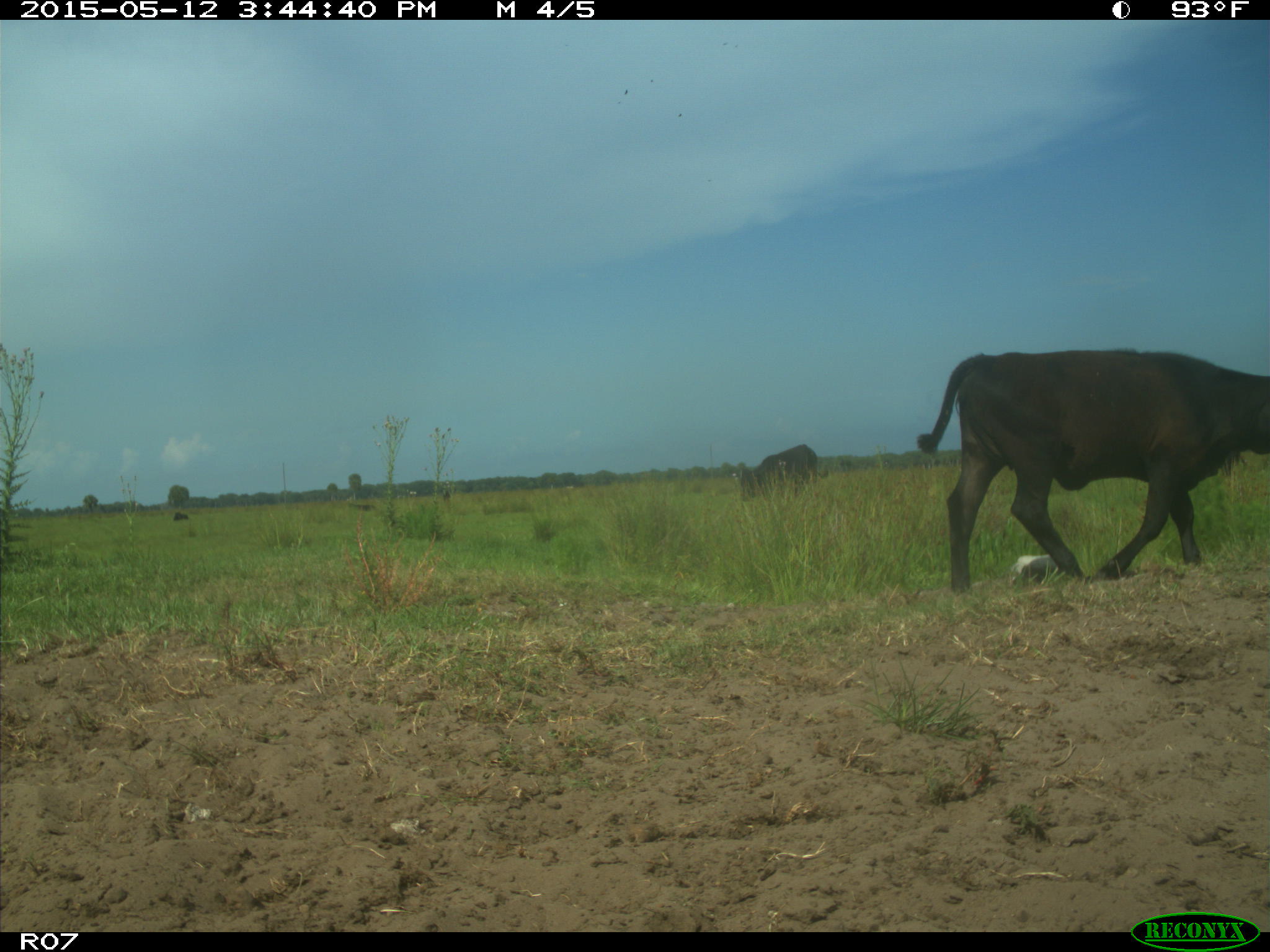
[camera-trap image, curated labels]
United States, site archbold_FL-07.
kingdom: Animalia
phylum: Chordata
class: Mammalia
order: Artiodactyla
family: Bovidae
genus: Bos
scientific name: Bos taurus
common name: domestic cow